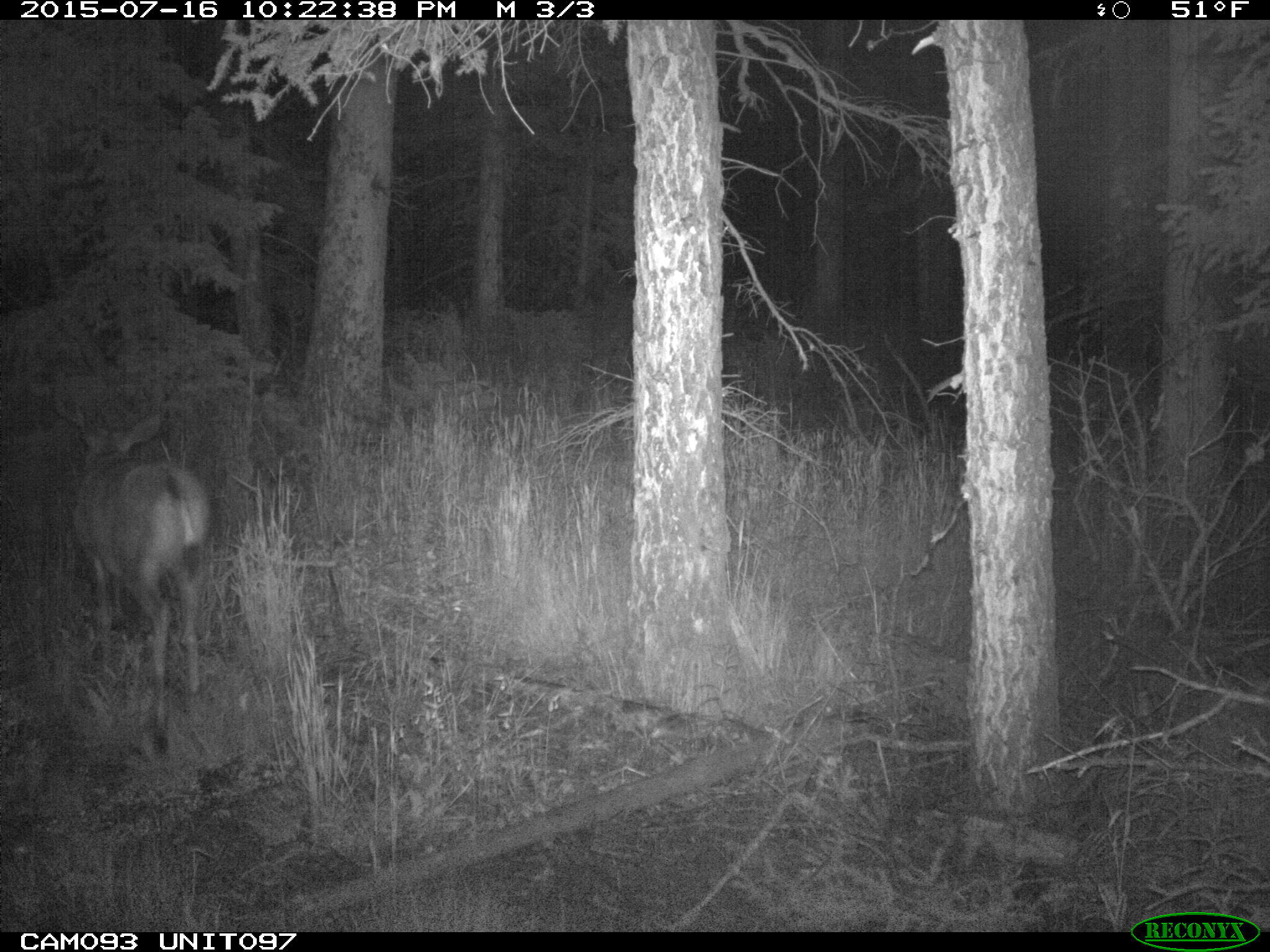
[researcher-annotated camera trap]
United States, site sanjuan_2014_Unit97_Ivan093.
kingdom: Animalia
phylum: Chordata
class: Mammalia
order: Artiodactyla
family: Cervidae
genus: Odocoileus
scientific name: Odocoileus hemionus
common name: mule deer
Odocoileus hemionus (mule deer).